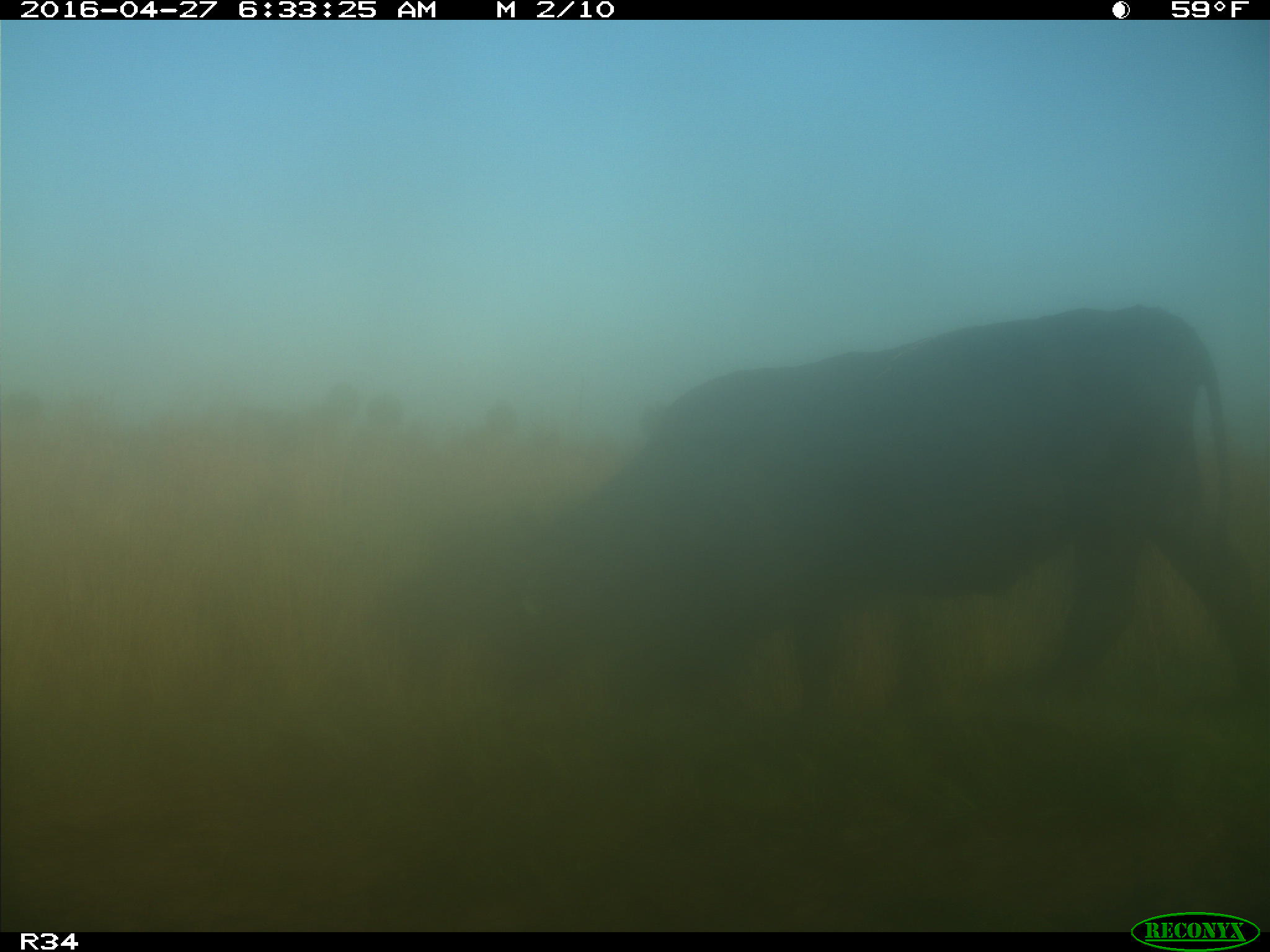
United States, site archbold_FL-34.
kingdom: Animalia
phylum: Chordata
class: Mammalia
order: Artiodactyla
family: Bovidae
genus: Bos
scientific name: Bos taurus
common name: domestic cow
Bos taurus (domestic cow).